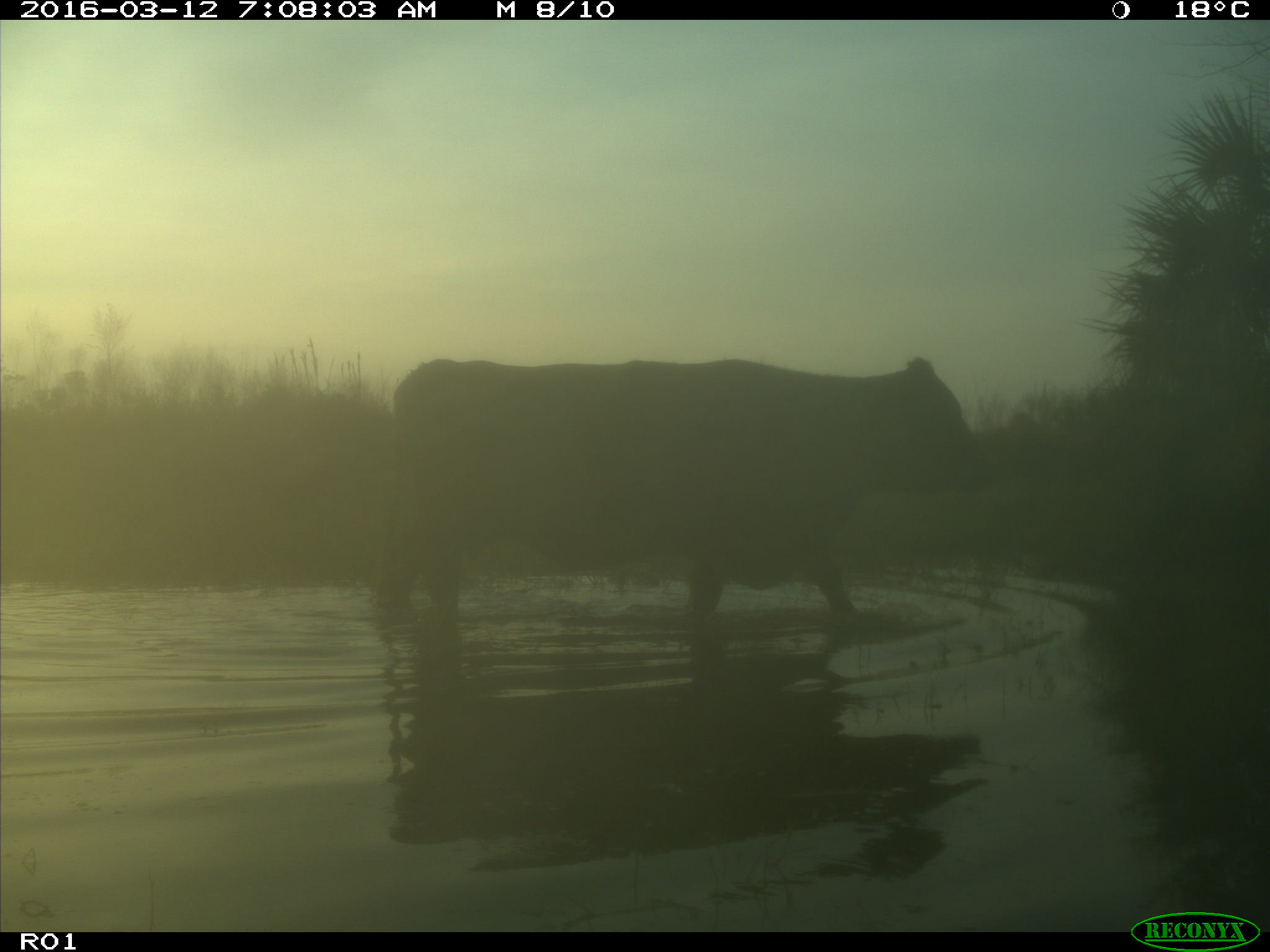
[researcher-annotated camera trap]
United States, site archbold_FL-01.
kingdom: Animalia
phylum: Chordata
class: Mammalia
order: Artiodactyla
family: Bovidae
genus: Bos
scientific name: Bos taurus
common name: domestic cow